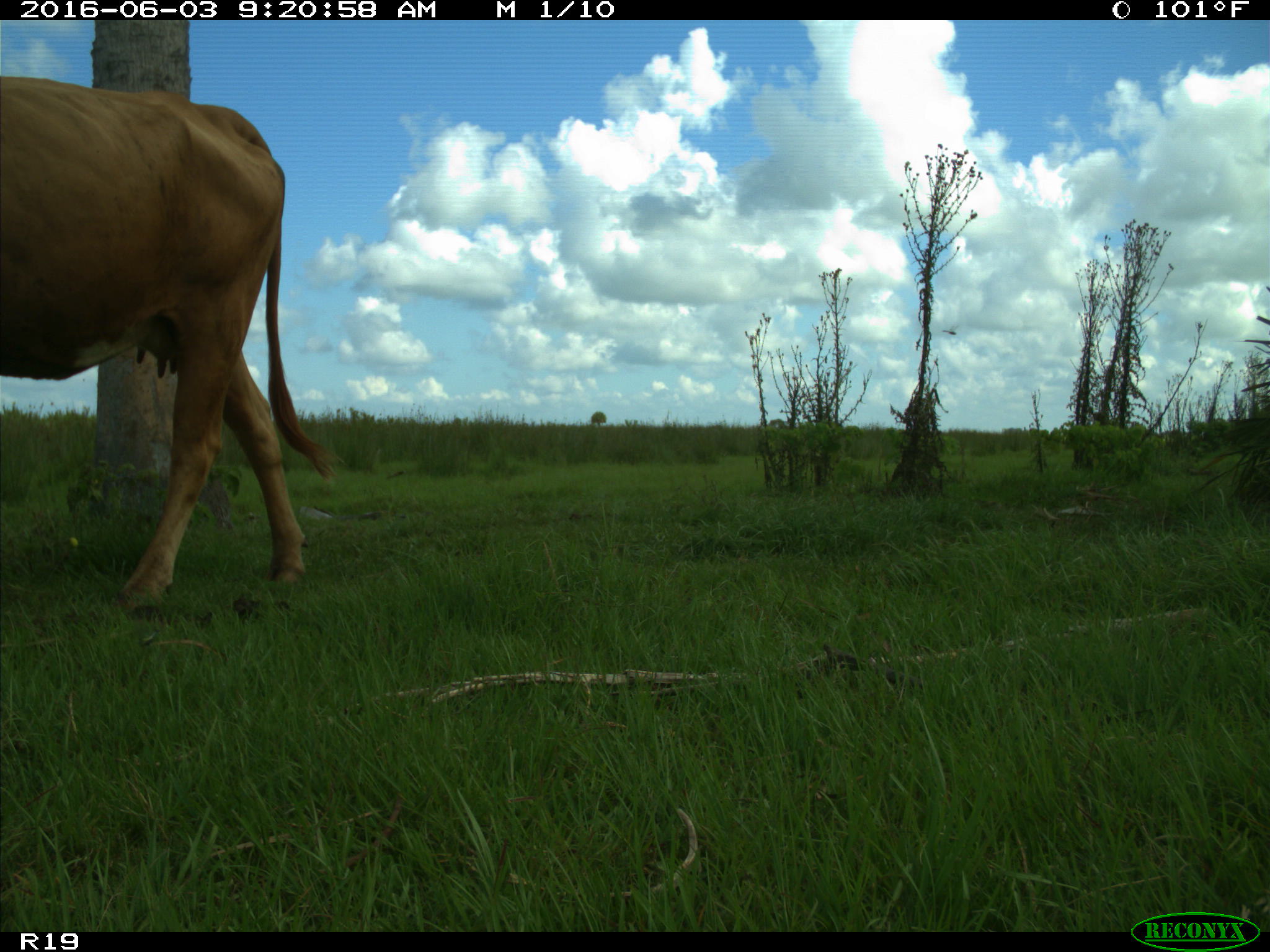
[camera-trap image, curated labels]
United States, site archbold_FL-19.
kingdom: Animalia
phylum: Chordata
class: Mammalia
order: Artiodactyla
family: Bovidae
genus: Bos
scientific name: Bos taurus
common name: domestic cow